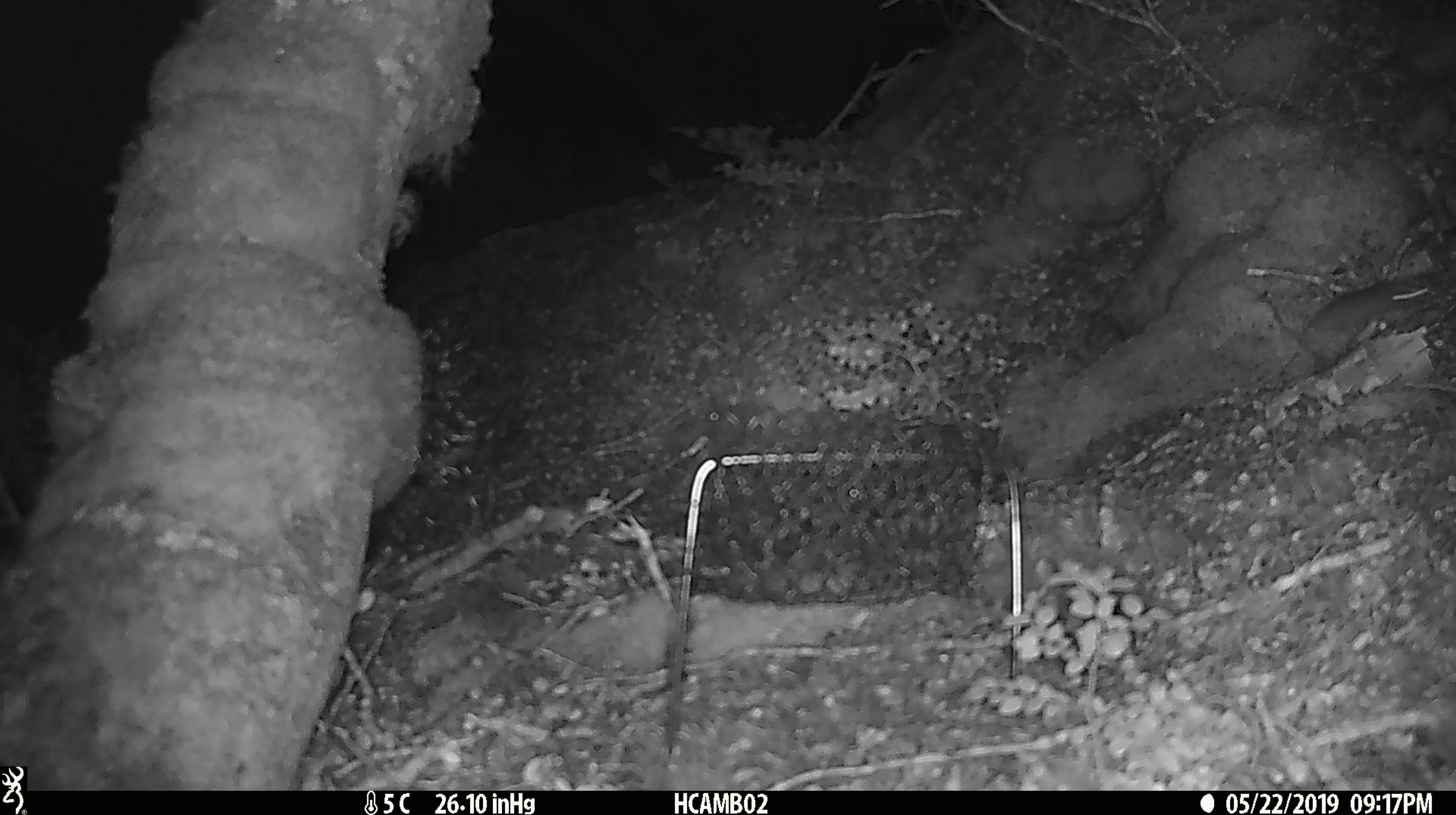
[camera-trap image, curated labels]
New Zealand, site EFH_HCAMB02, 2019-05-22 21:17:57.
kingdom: Animalia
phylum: Chordata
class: Mammalia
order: Rodentia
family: Muridae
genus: Mus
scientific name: Mus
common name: mouse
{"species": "mouse (Mus)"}